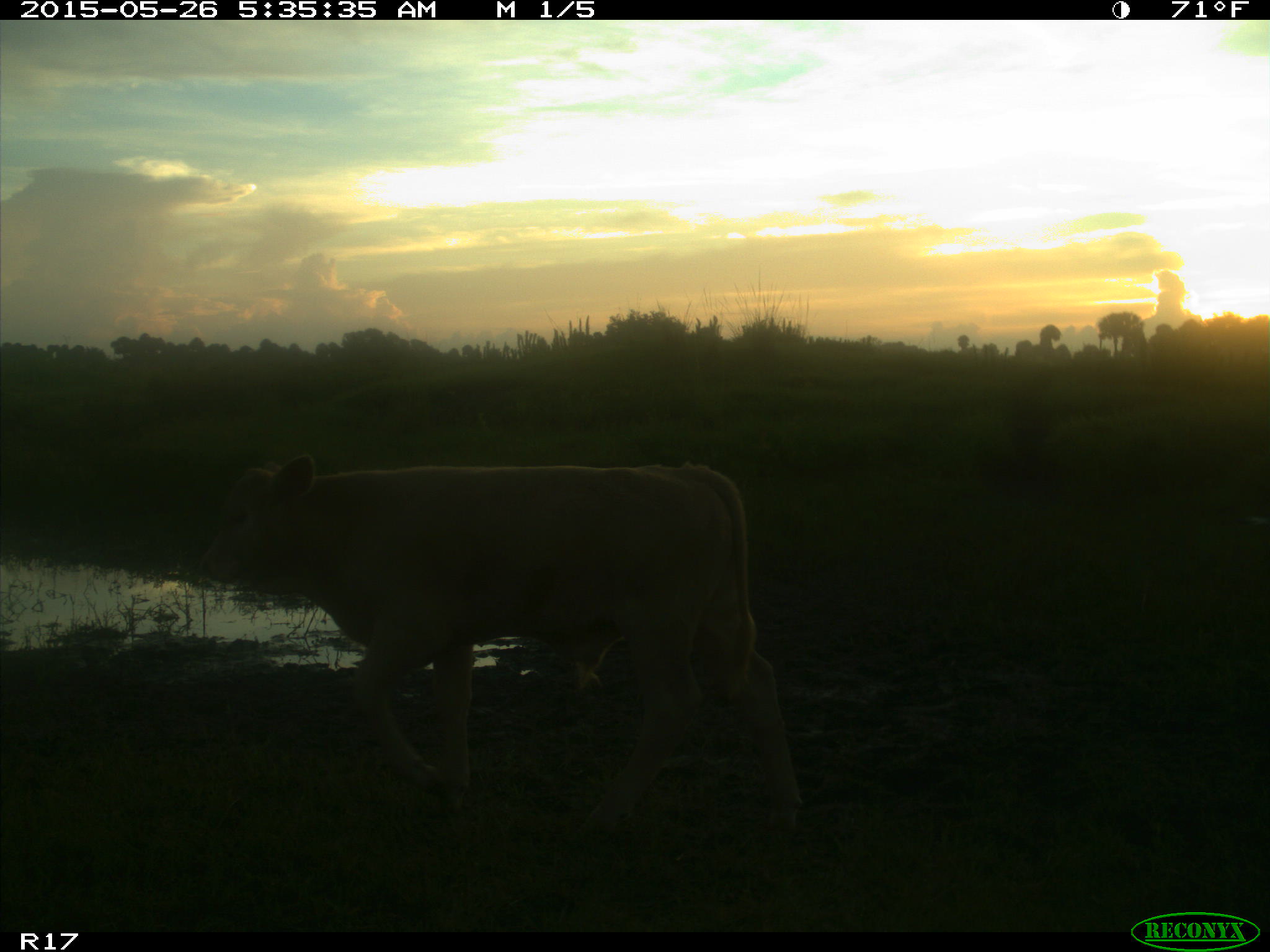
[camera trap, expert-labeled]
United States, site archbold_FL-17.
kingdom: Animalia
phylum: Chordata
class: Mammalia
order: Artiodactyla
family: Bovidae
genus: Bos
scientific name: Bos taurus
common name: domestic cow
Bos taurus (domestic cow).